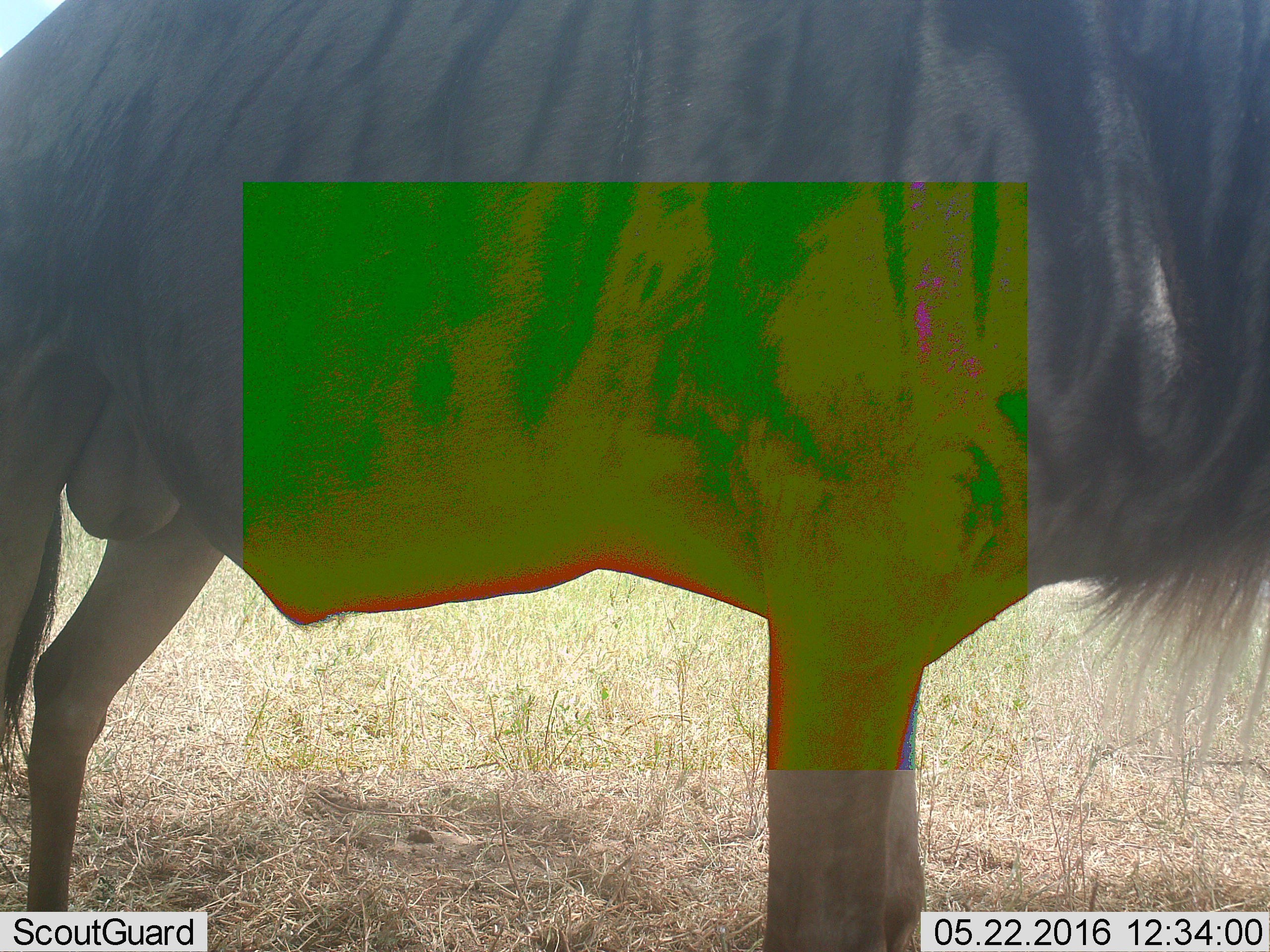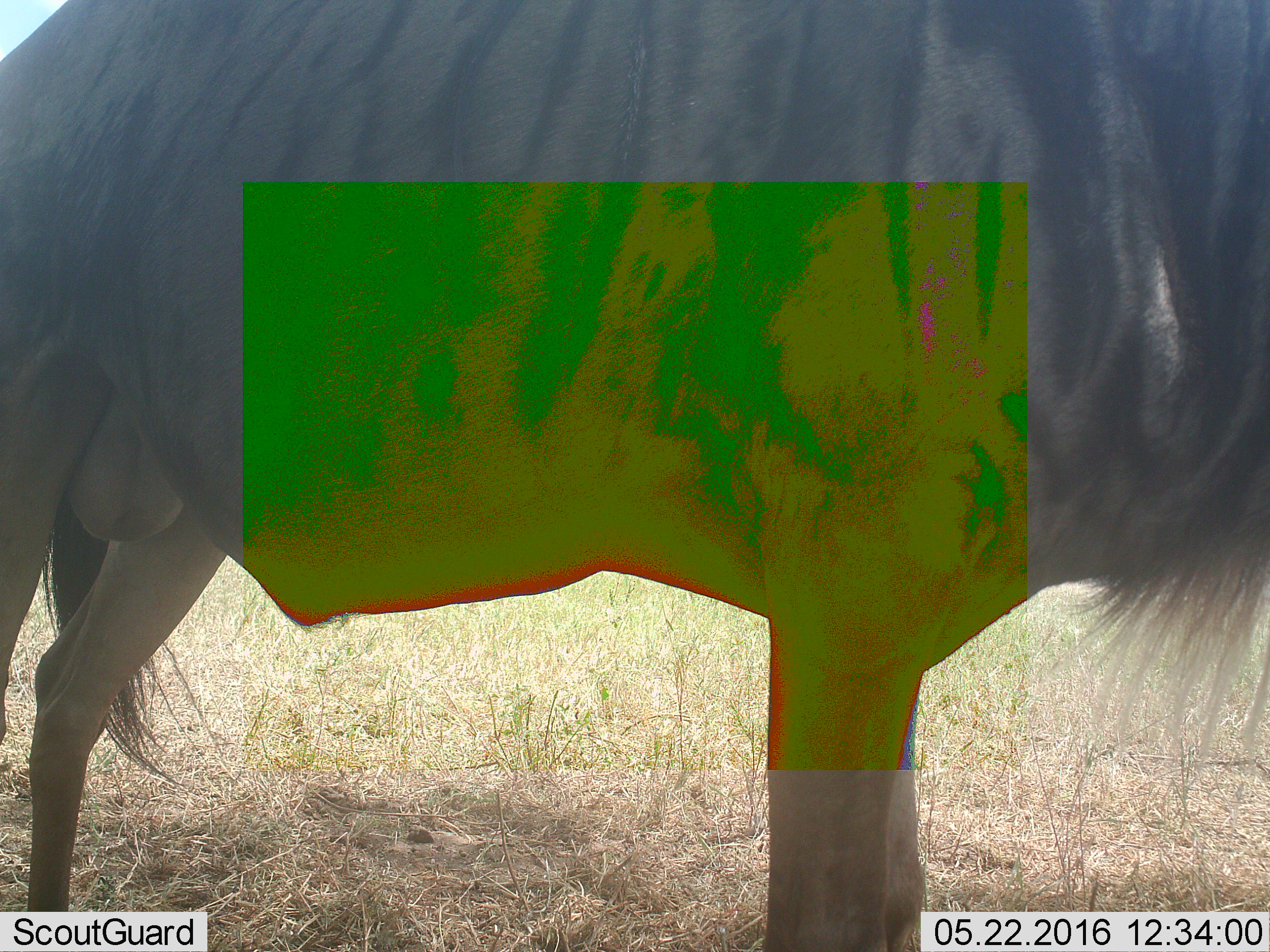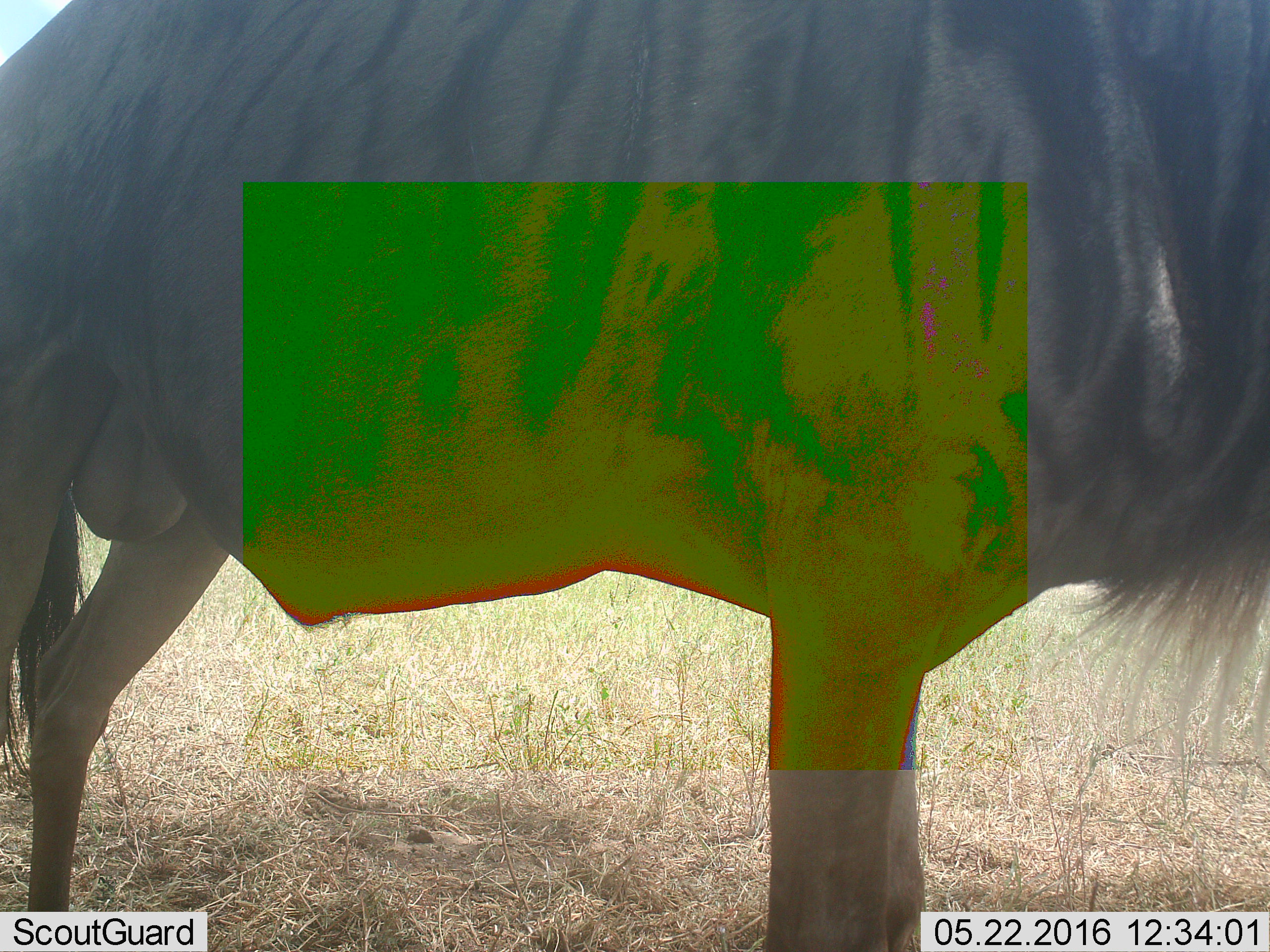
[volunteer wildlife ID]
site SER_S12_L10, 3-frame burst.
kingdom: Animalia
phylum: Chordata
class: Mammalia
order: Artiodactyla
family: Bovidae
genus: Connochaetes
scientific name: Connochaetes taurinus taurinus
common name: blue wildebeest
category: wildebeestblue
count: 1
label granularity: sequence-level